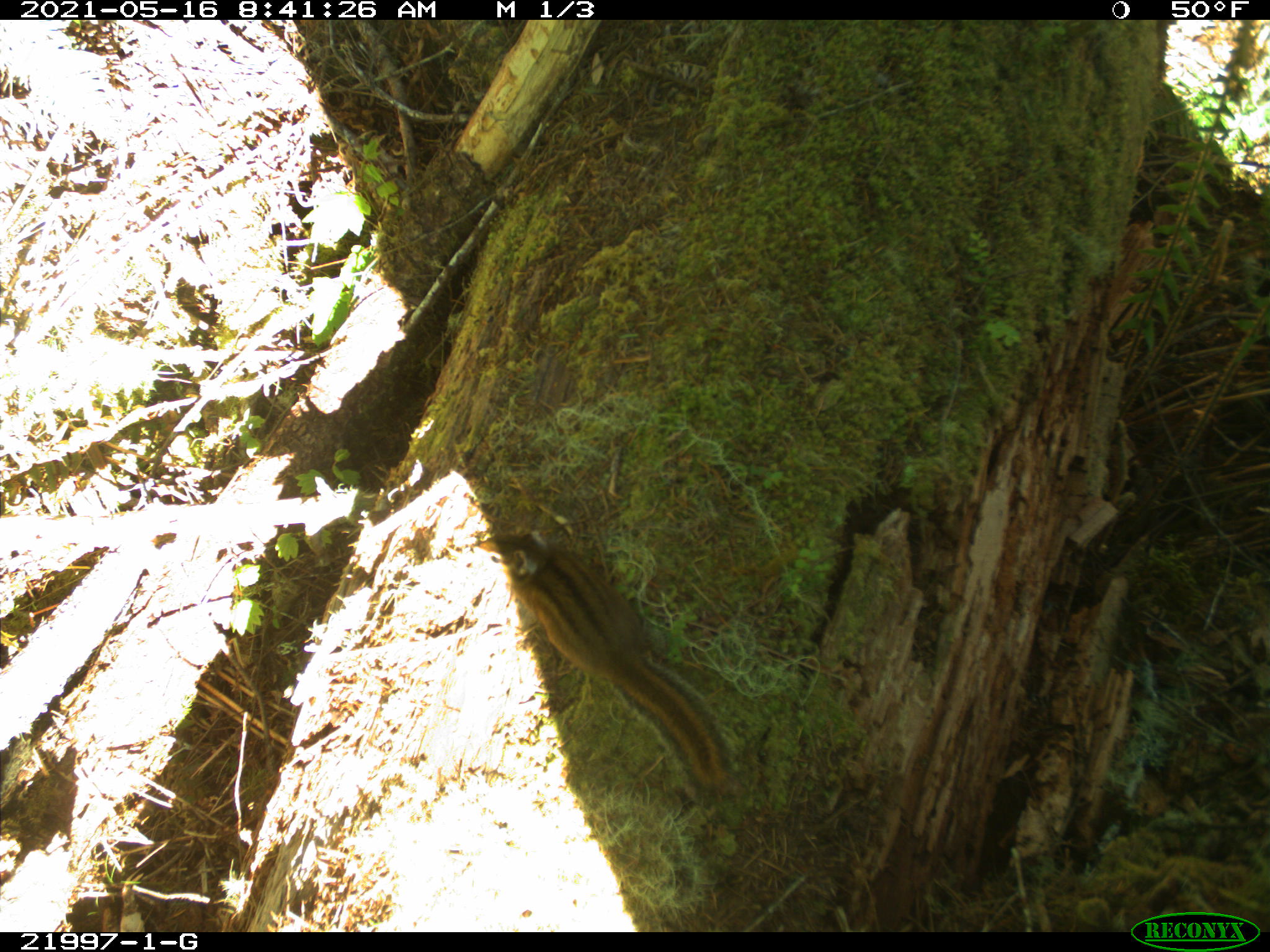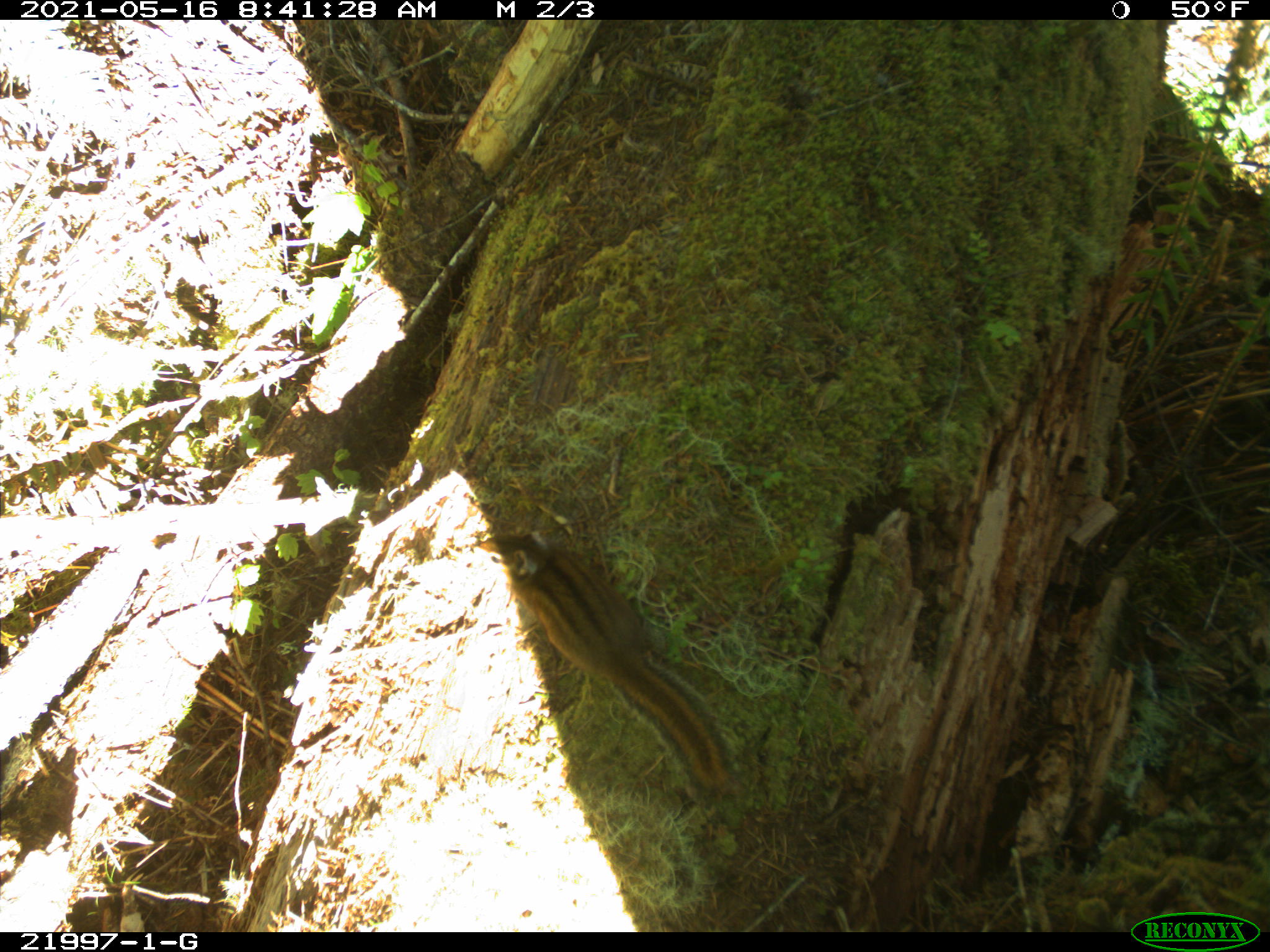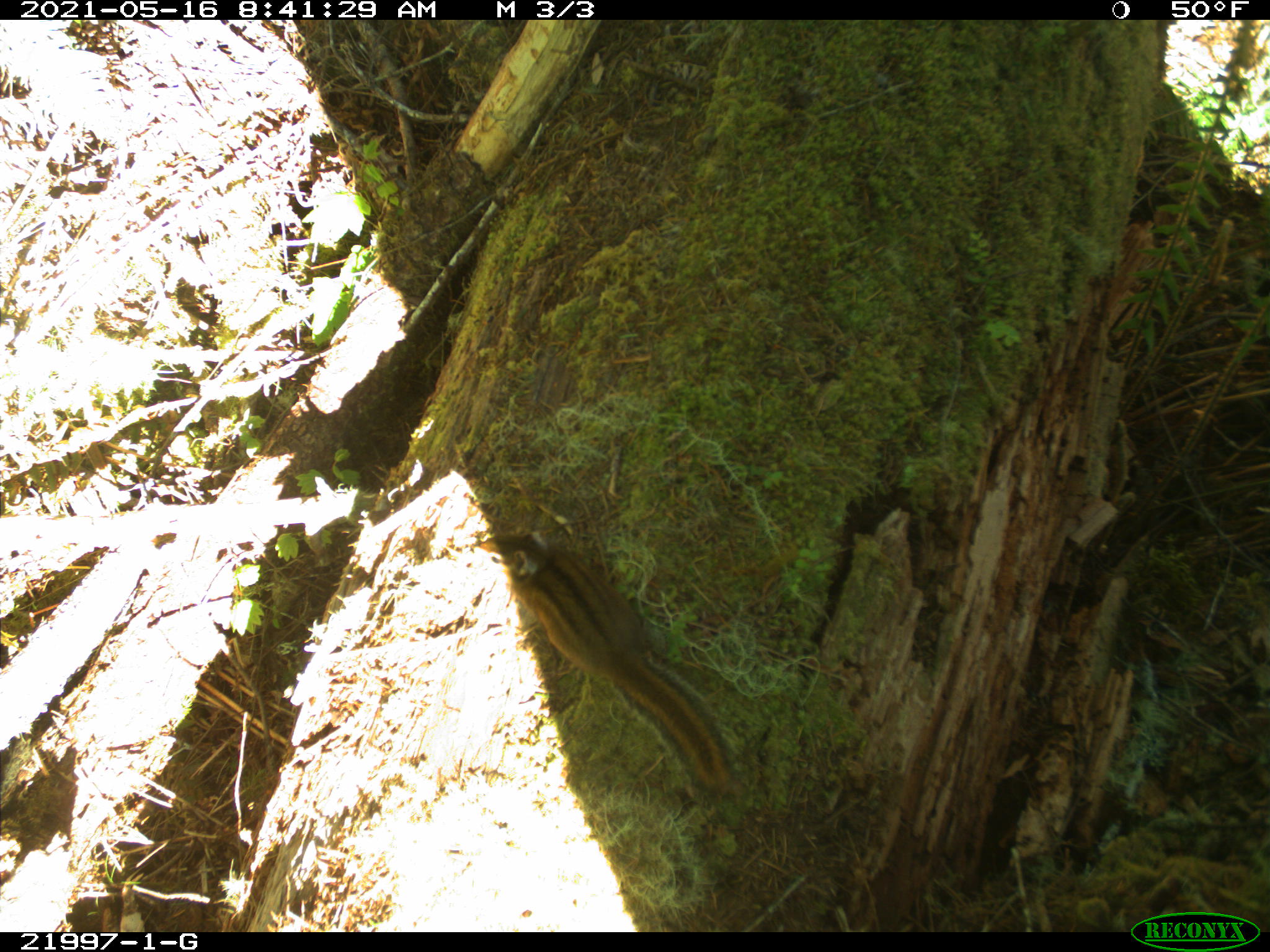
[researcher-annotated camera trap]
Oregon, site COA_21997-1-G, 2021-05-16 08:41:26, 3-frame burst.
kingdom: Animalia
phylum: Chordata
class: Mammalia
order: Rodentia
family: Sciuridae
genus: Neotamias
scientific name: Neotamias townsendii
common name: townsend's chipmunk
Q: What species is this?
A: Townsend's chipmunk (Neotamias townsendii).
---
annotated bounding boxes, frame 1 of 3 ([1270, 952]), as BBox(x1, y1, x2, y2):
townsend's chipmunk: BBox(464, 508, 754, 823)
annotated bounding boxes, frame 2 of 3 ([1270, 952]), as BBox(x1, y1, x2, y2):
townsend's chipmunk: BBox(451, 510, 760, 822)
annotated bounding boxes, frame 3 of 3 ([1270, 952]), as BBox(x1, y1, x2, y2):
townsend's chipmunk: BBox(460, 512, 756, 826)